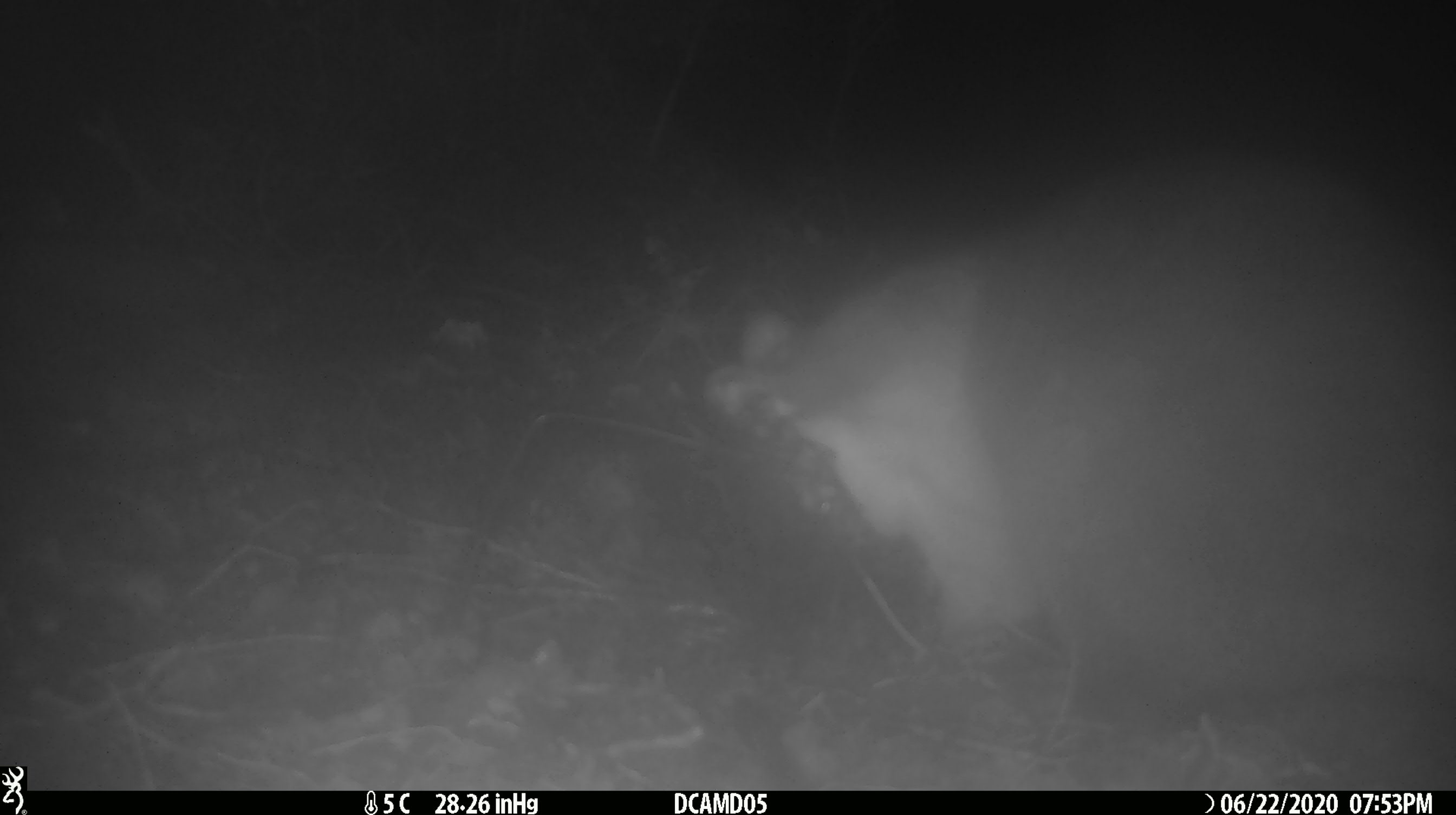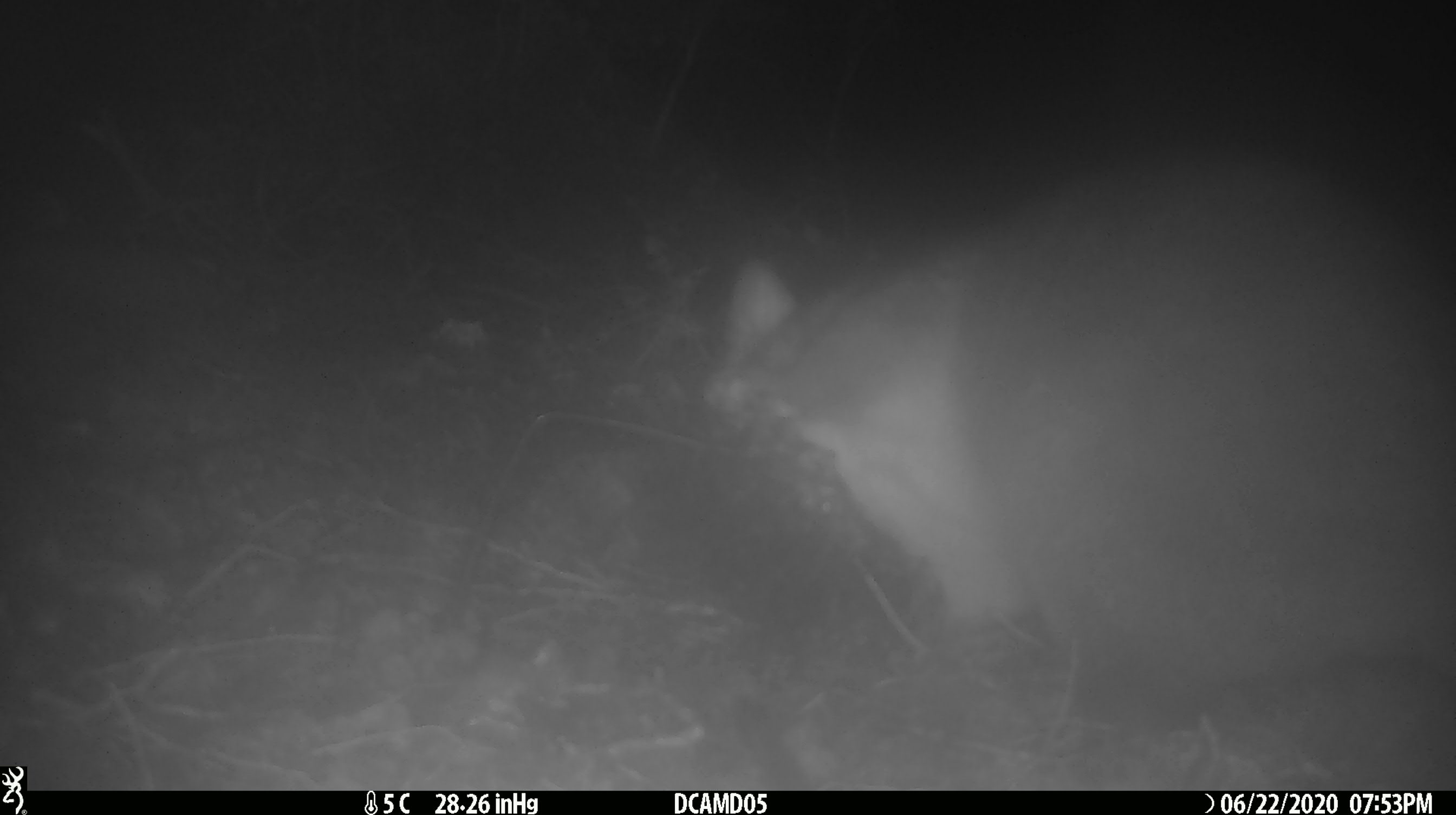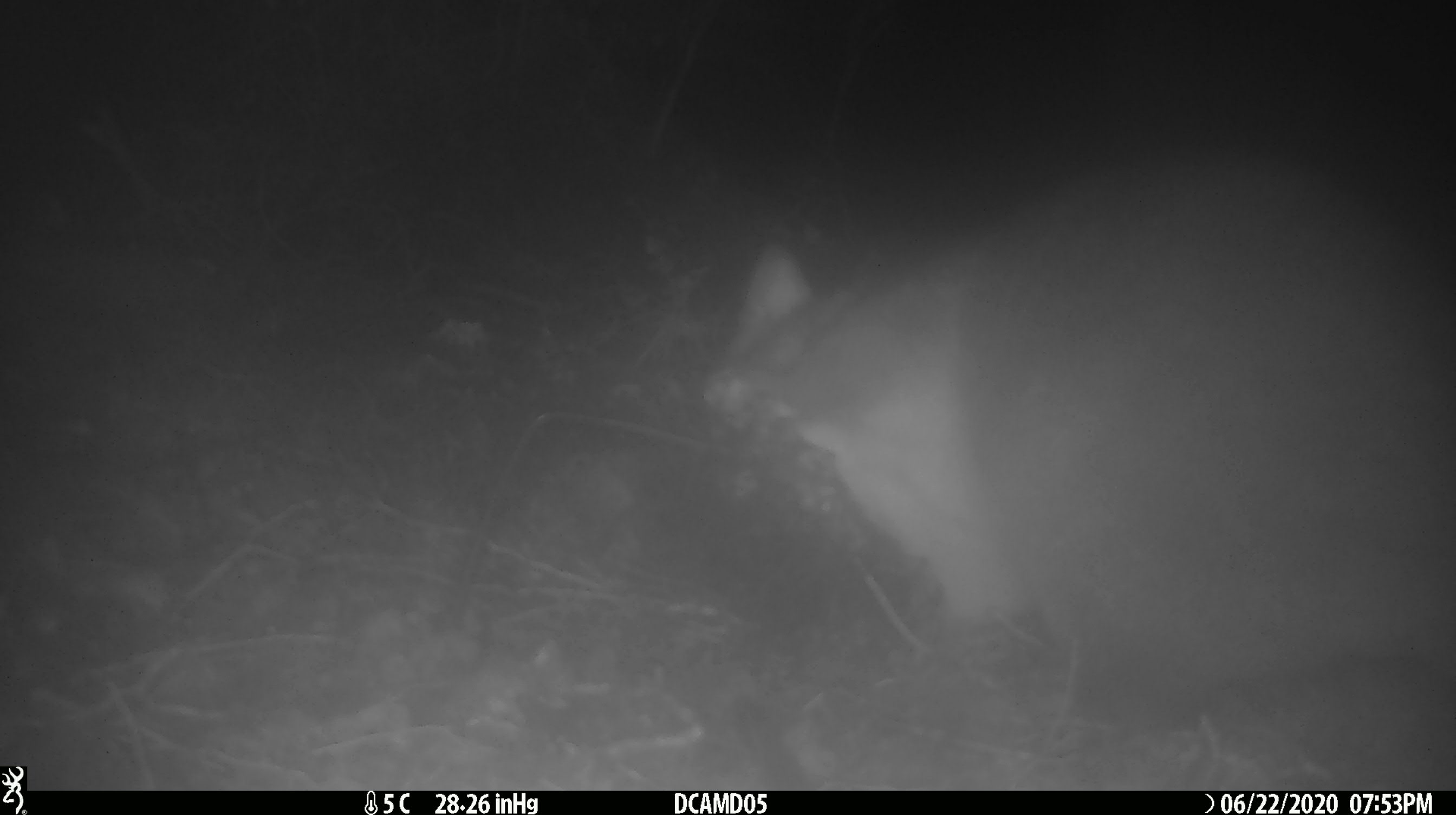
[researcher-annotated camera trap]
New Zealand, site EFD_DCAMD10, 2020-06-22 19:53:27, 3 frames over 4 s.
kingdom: Animalia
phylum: Chordata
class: Mammalia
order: Diprotodontia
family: Phalangeridae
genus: Trichosurus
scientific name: Trichosurus vulpecula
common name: common brushtail possum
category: possum